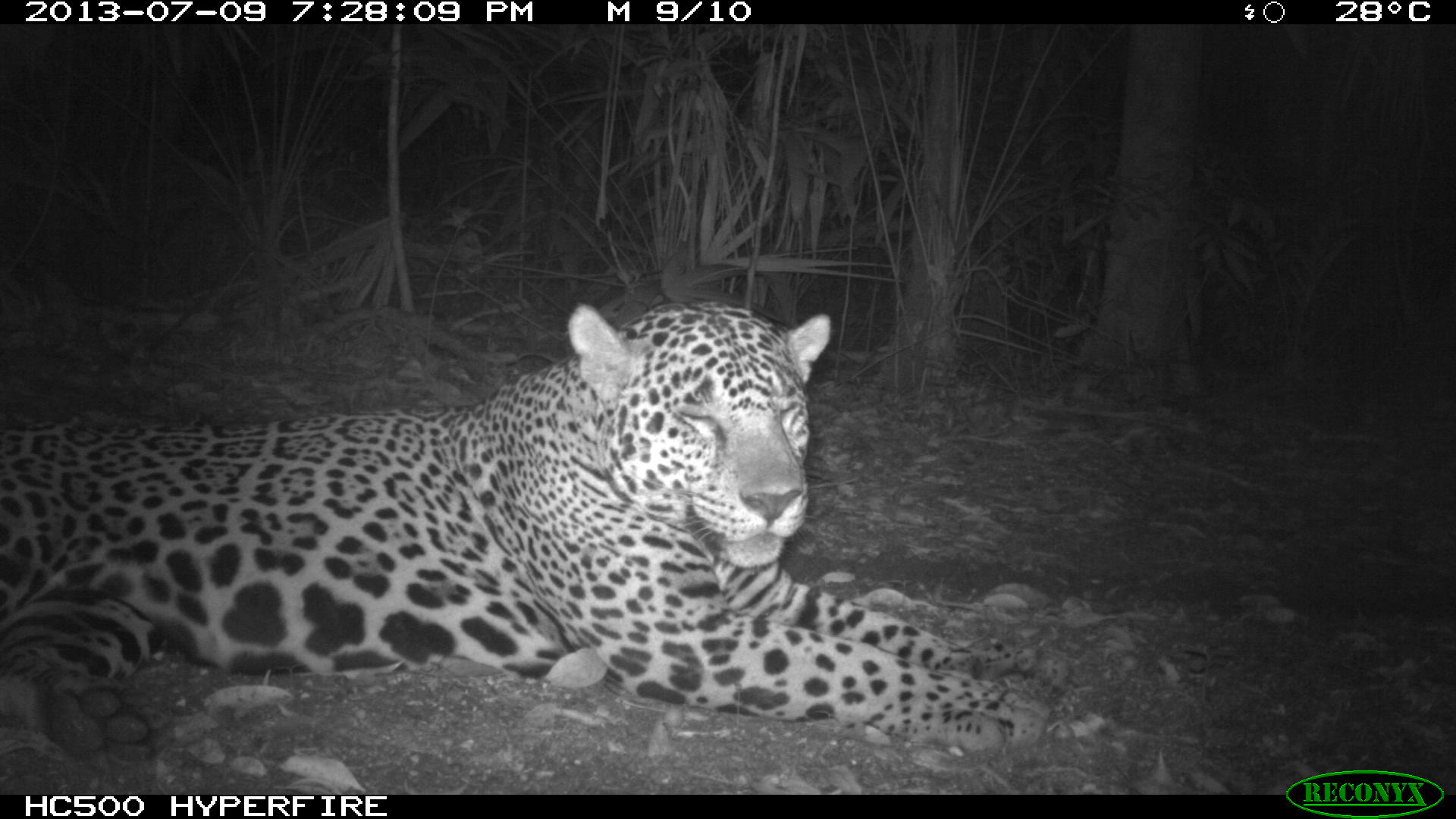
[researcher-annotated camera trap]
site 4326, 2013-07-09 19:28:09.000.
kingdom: Animalia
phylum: Chordata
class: Mammalia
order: Carnivora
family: Felidae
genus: Panthera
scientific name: Panthera onca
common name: jaguar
Panthera onca (jaguar), count 1, sex male.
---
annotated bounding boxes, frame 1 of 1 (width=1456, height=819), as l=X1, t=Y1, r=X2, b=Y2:
panthera onca: l=0, t=302, r=1068, b=767